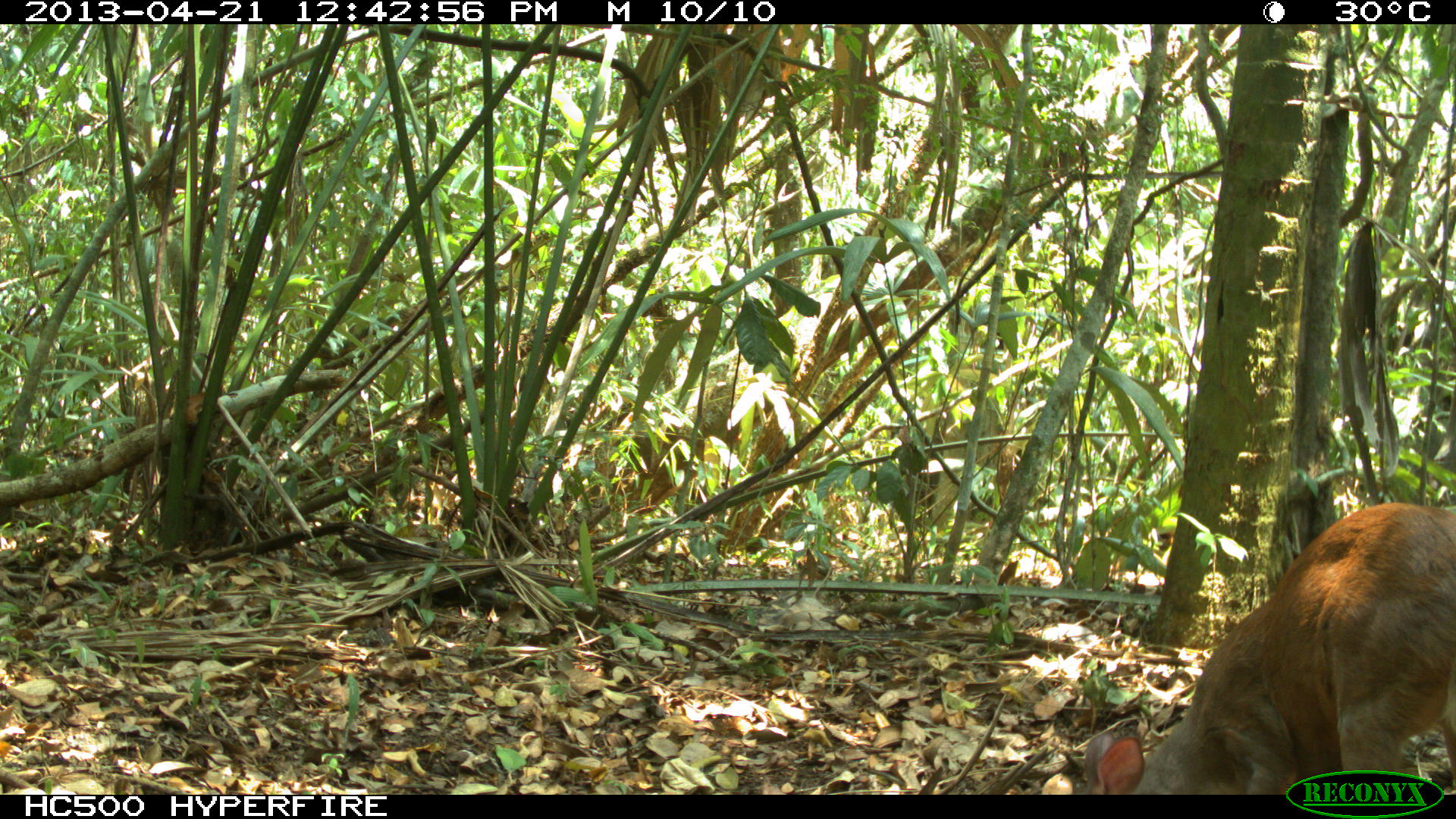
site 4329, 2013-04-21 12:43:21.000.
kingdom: Animalia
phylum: Chordata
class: Mammalia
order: Artiodactyla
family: Cervidae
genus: Mazama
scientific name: Mazama temama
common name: central american red brocket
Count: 1.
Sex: female.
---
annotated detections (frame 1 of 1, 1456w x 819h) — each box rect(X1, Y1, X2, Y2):
mazama temama: rect(1068, 500, 1456, 794)